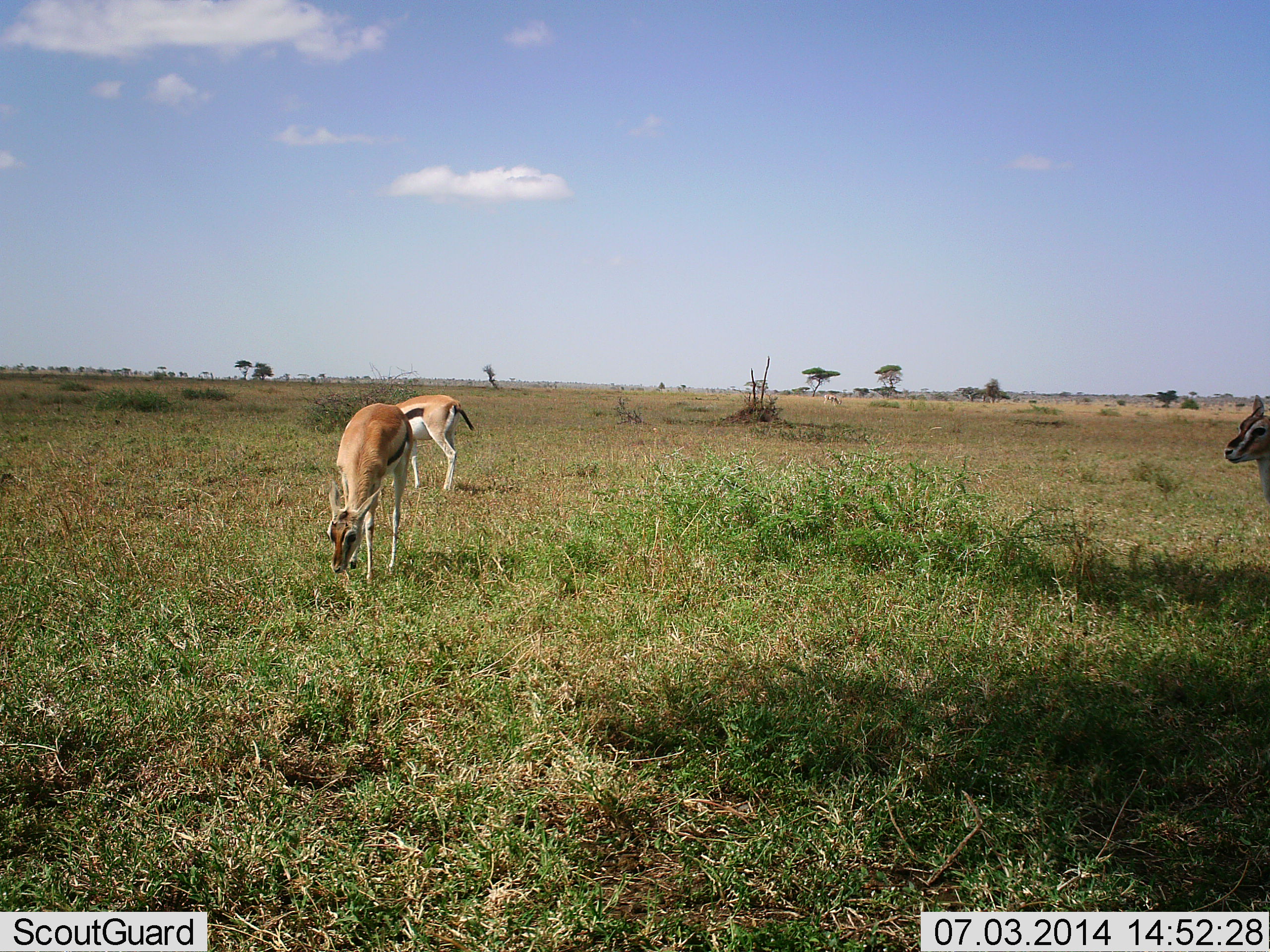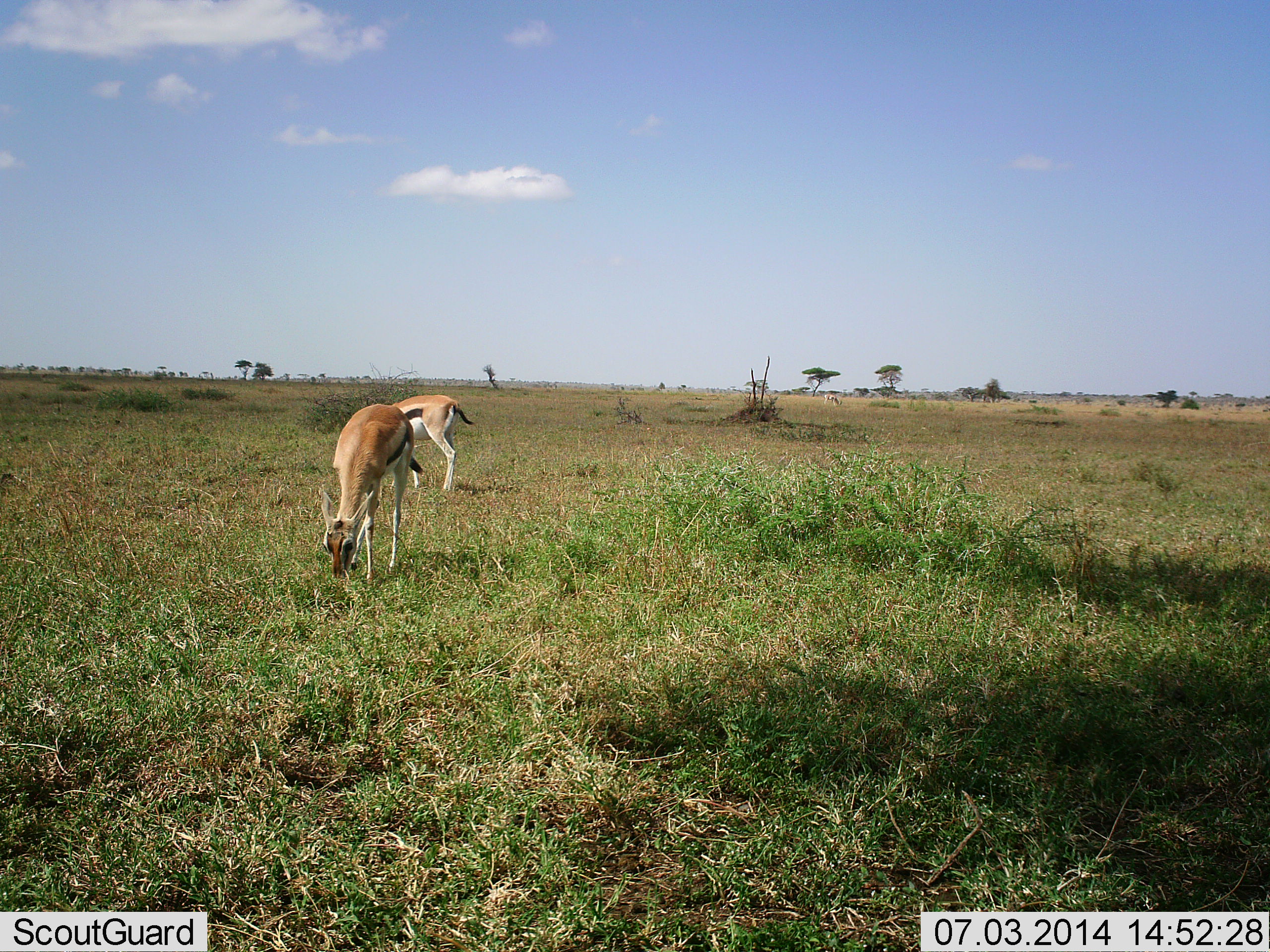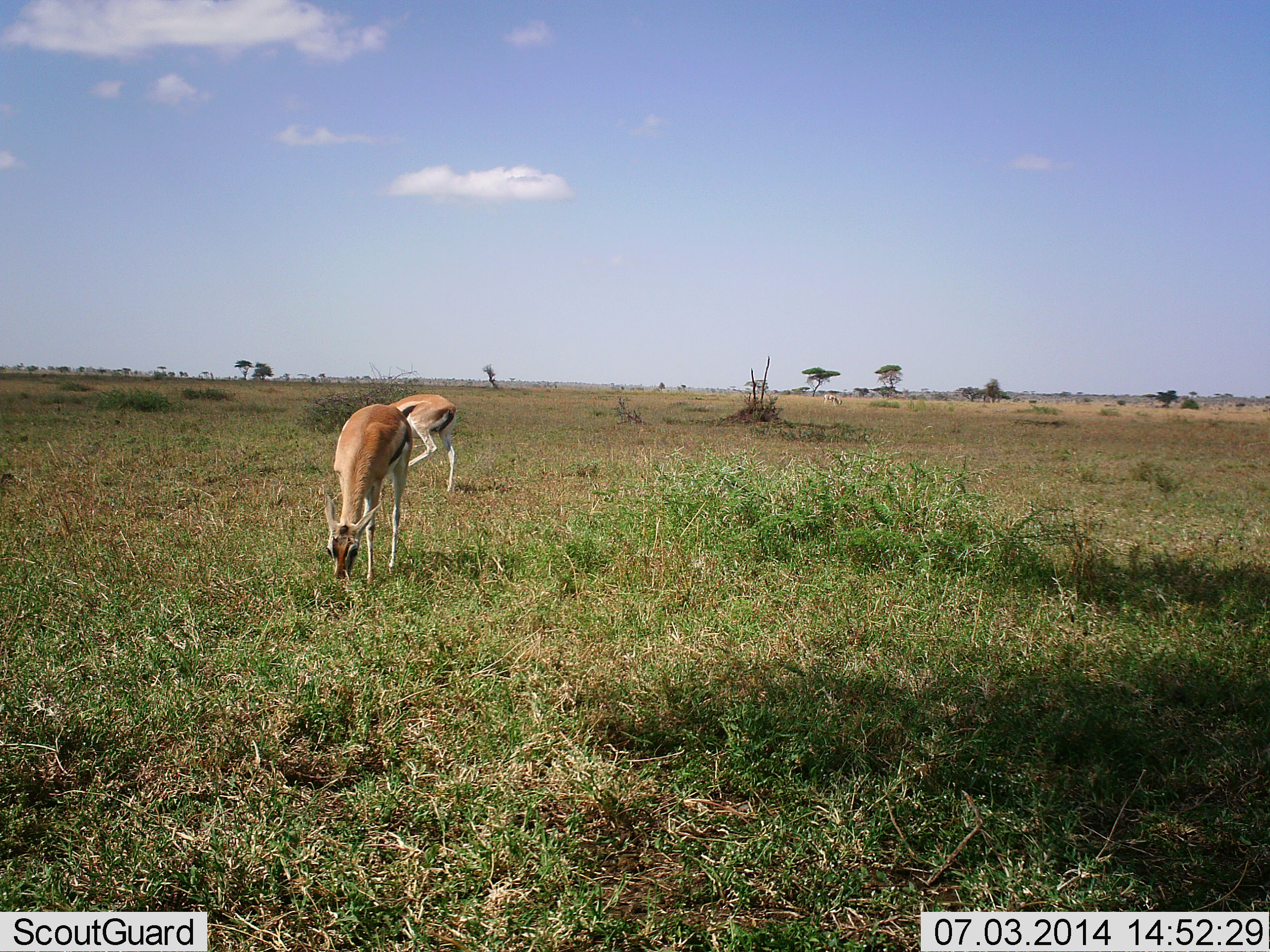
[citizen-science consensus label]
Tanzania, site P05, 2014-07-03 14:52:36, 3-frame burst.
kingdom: Animalia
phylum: Chordata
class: Mammalia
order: Artiodactyla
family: Bovidae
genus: Eudorcas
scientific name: Eudorcas thomsonii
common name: thomson's gazelle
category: gazellethomsons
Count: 3.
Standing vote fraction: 20%.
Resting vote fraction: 0%.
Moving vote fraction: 50%.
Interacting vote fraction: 10%.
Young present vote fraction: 0%.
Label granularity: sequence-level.